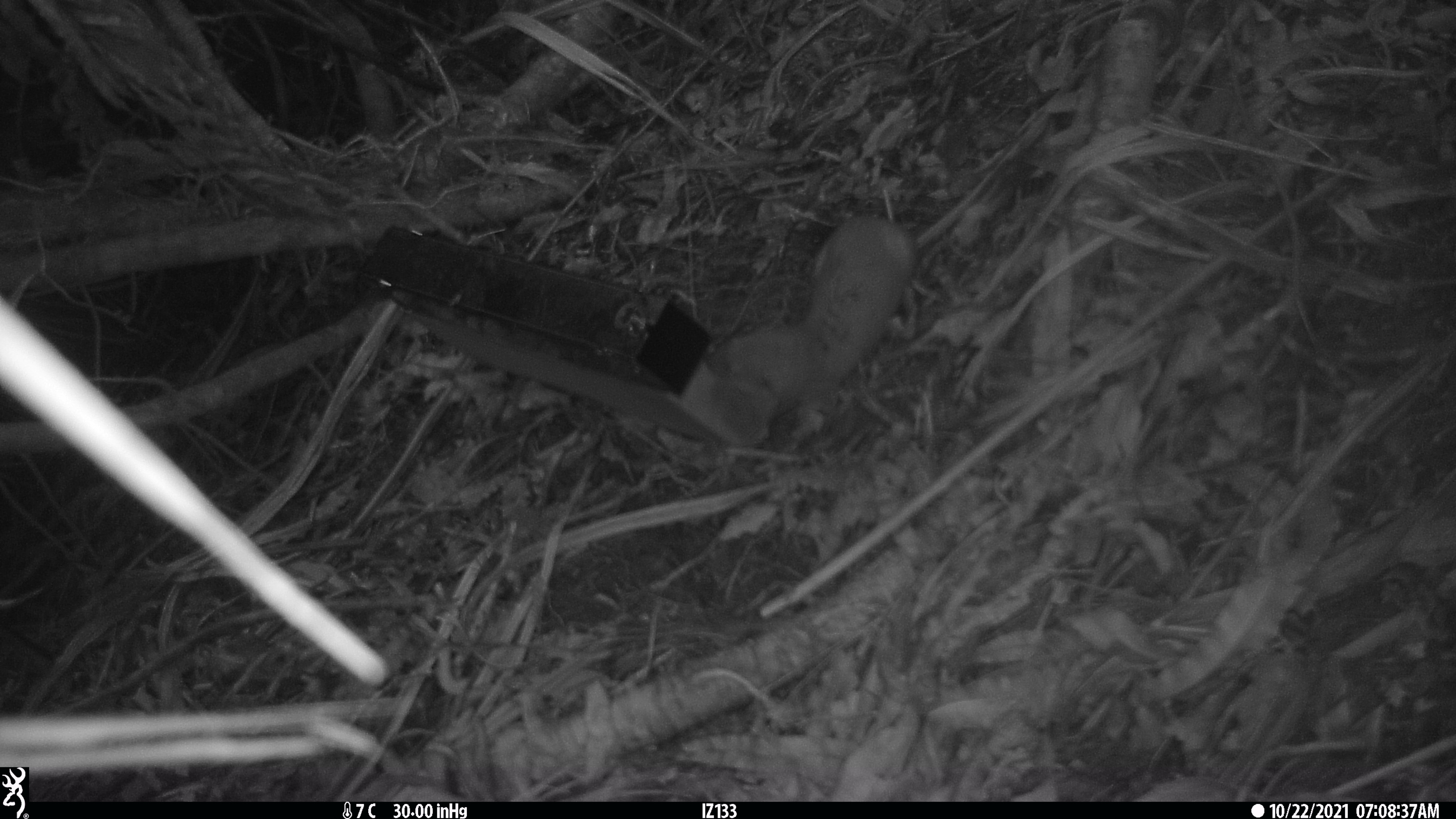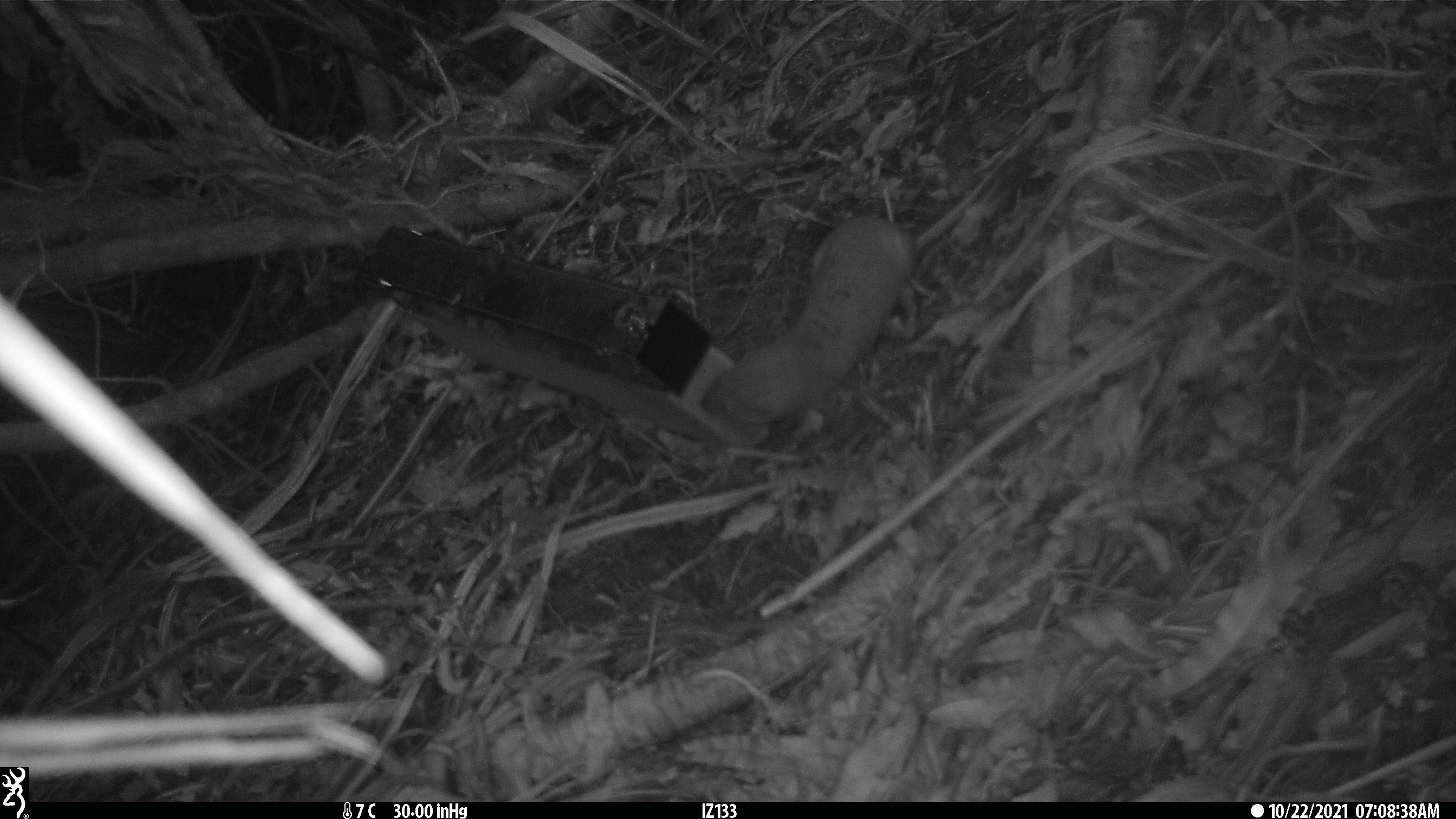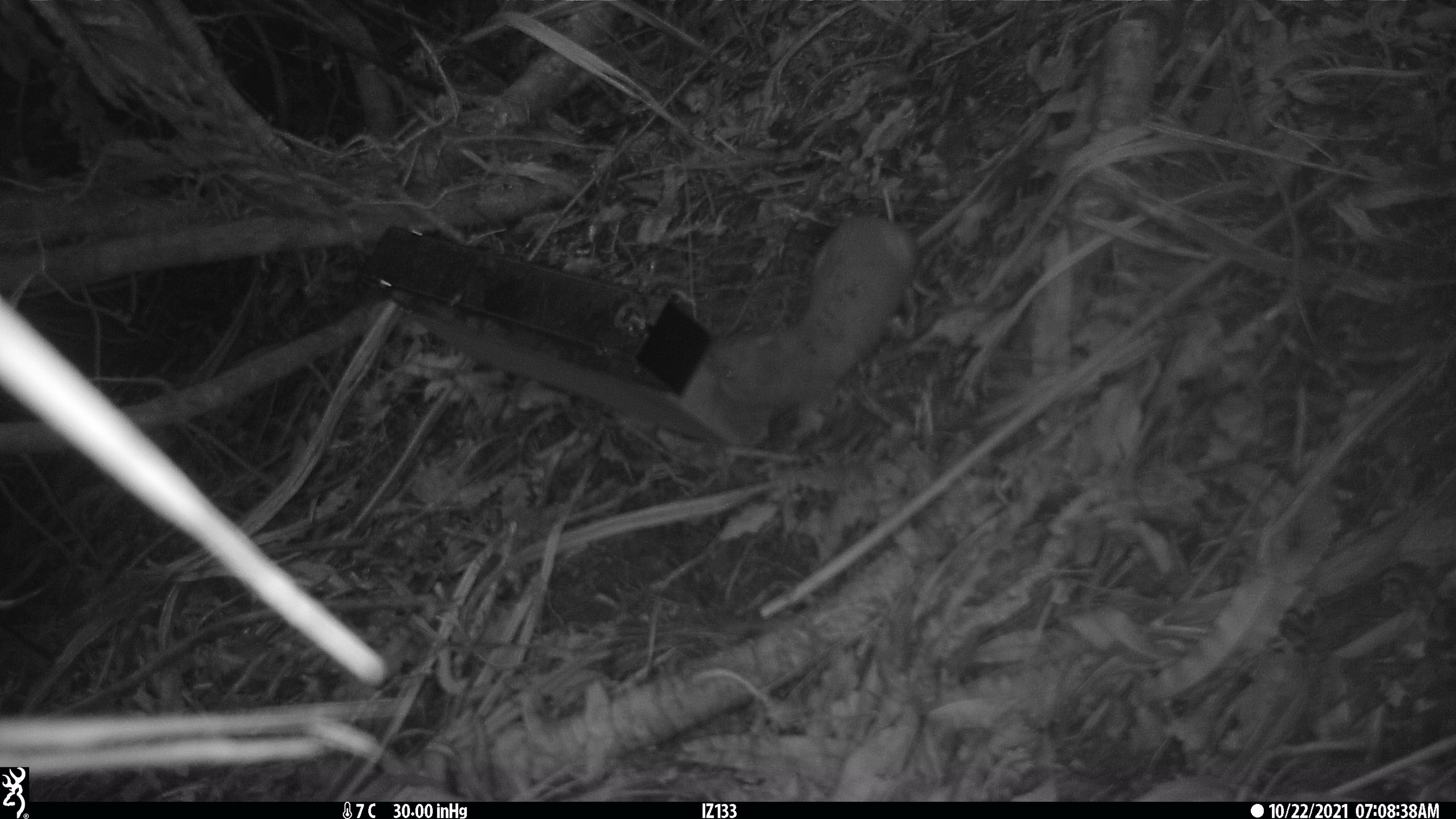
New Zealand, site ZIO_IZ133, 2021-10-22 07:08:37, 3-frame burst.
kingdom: Animalia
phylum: Chordata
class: Mammalia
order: Carnivora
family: Mustelidae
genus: Mustela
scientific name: Mustela erminea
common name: stoat